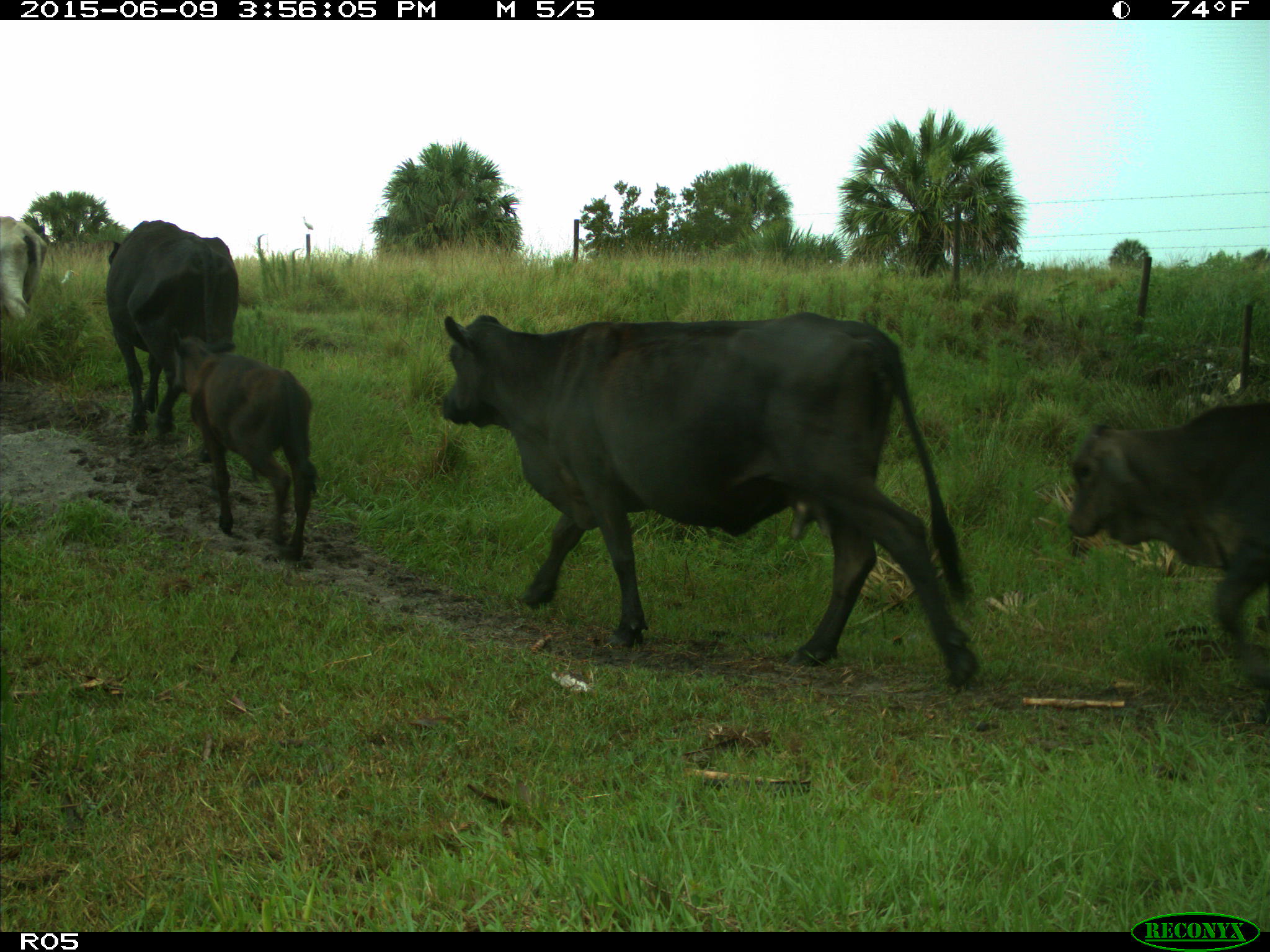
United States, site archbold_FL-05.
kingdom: Animalia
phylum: Chordata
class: Mammalia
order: Artiodactyla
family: Bovidae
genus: Bos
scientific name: Bos taurus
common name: domestic cow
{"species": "Bos taurus (domestic cow)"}